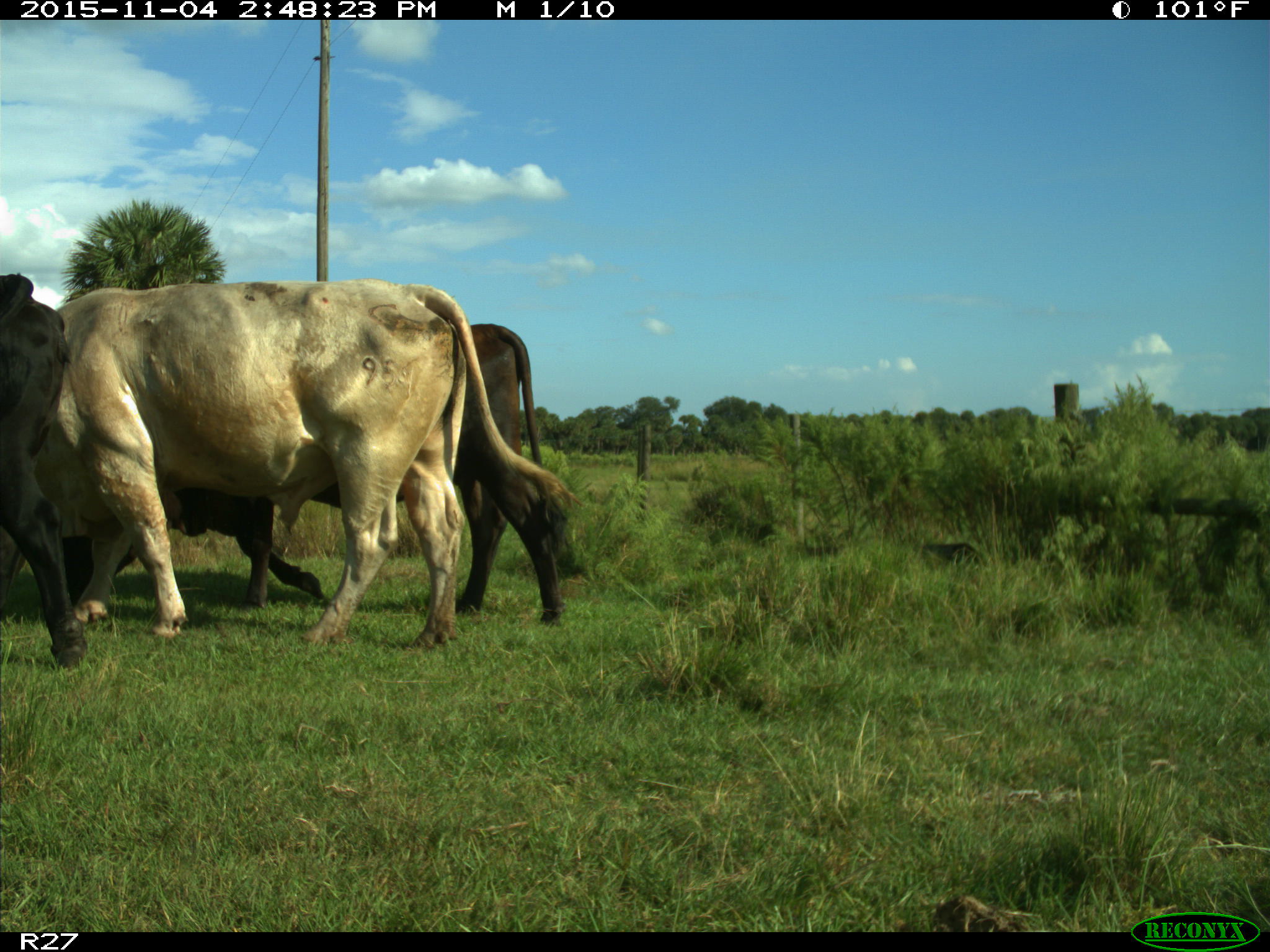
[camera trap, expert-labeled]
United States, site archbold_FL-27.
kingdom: Animalia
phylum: Chordata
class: Mammalia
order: Artiodactyla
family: Bovidae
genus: Bos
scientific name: Bos taurus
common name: domestic cow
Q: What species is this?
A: Bos taurus (domestic cow).